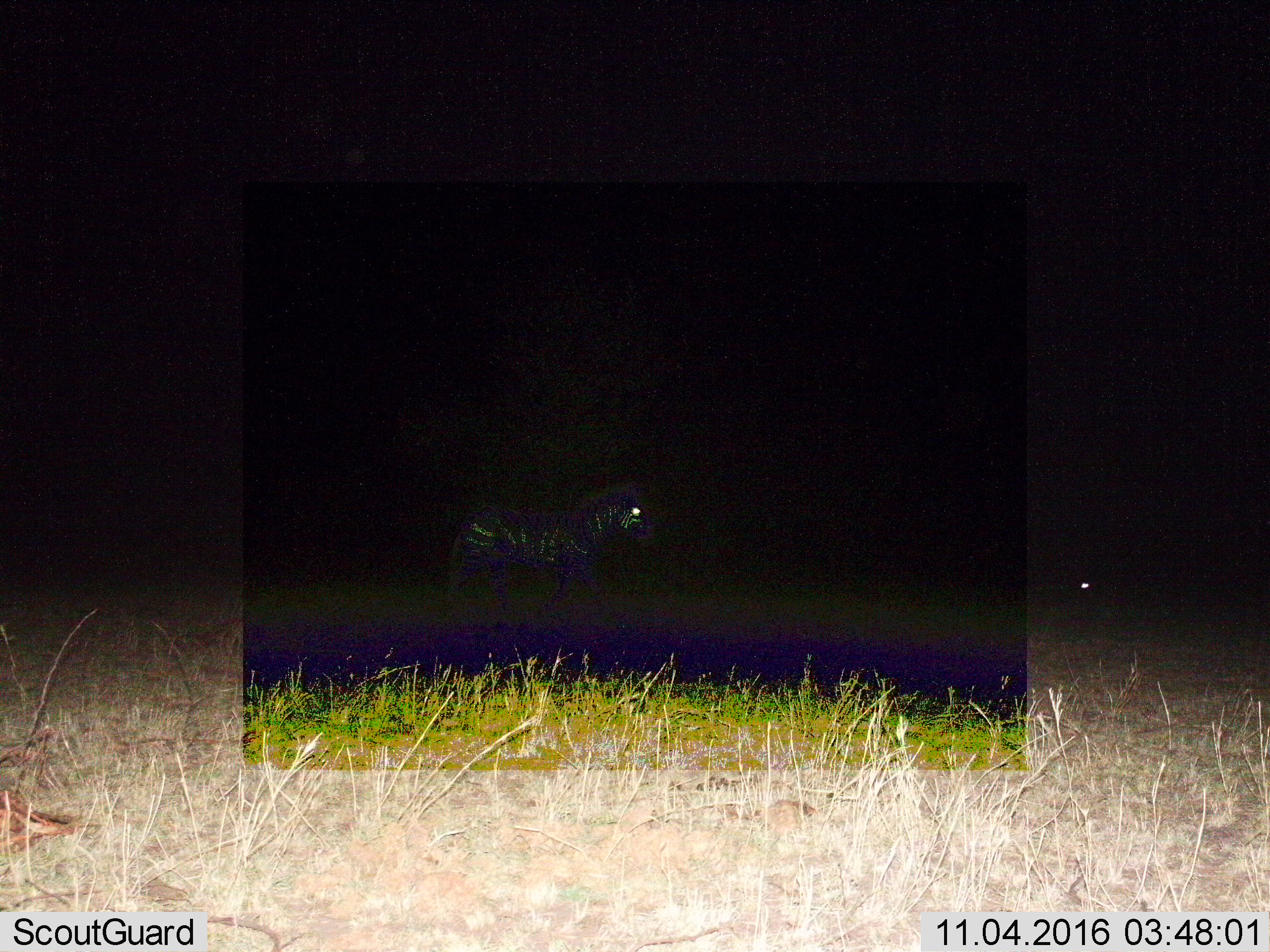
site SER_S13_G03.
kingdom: Animalia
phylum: Chordata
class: Mammalia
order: Perissodactyla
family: Equidae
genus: Equus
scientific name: Equus quagga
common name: plains zebra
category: zebraplains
Zebraplains (plains zebra) (Equus quagga), count 1. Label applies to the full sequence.